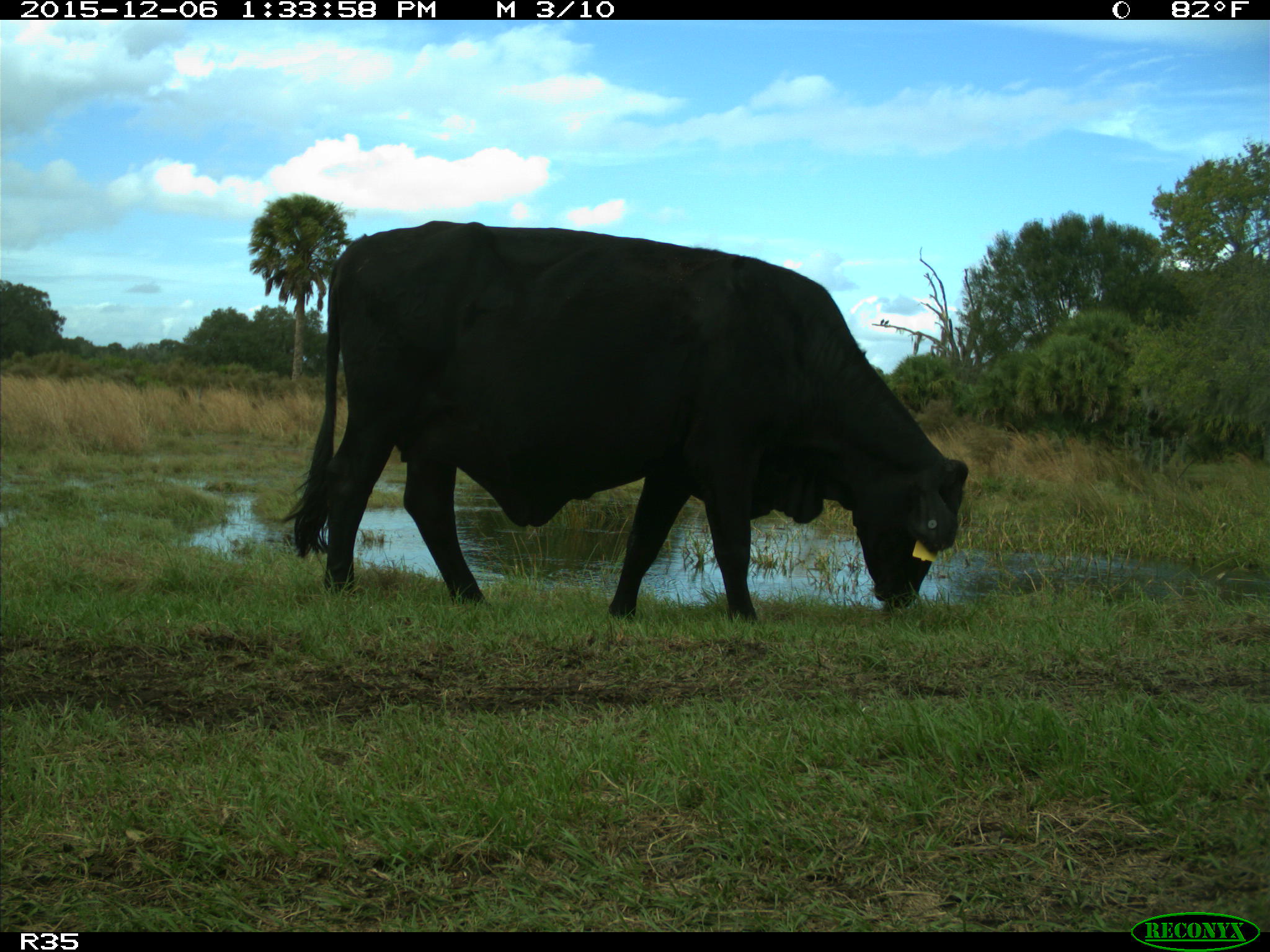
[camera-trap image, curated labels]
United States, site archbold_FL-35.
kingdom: Animalia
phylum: Chordata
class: Mammalia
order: Artiodactyla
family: Bovidae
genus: Bos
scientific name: Bos taurus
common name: domestic cow